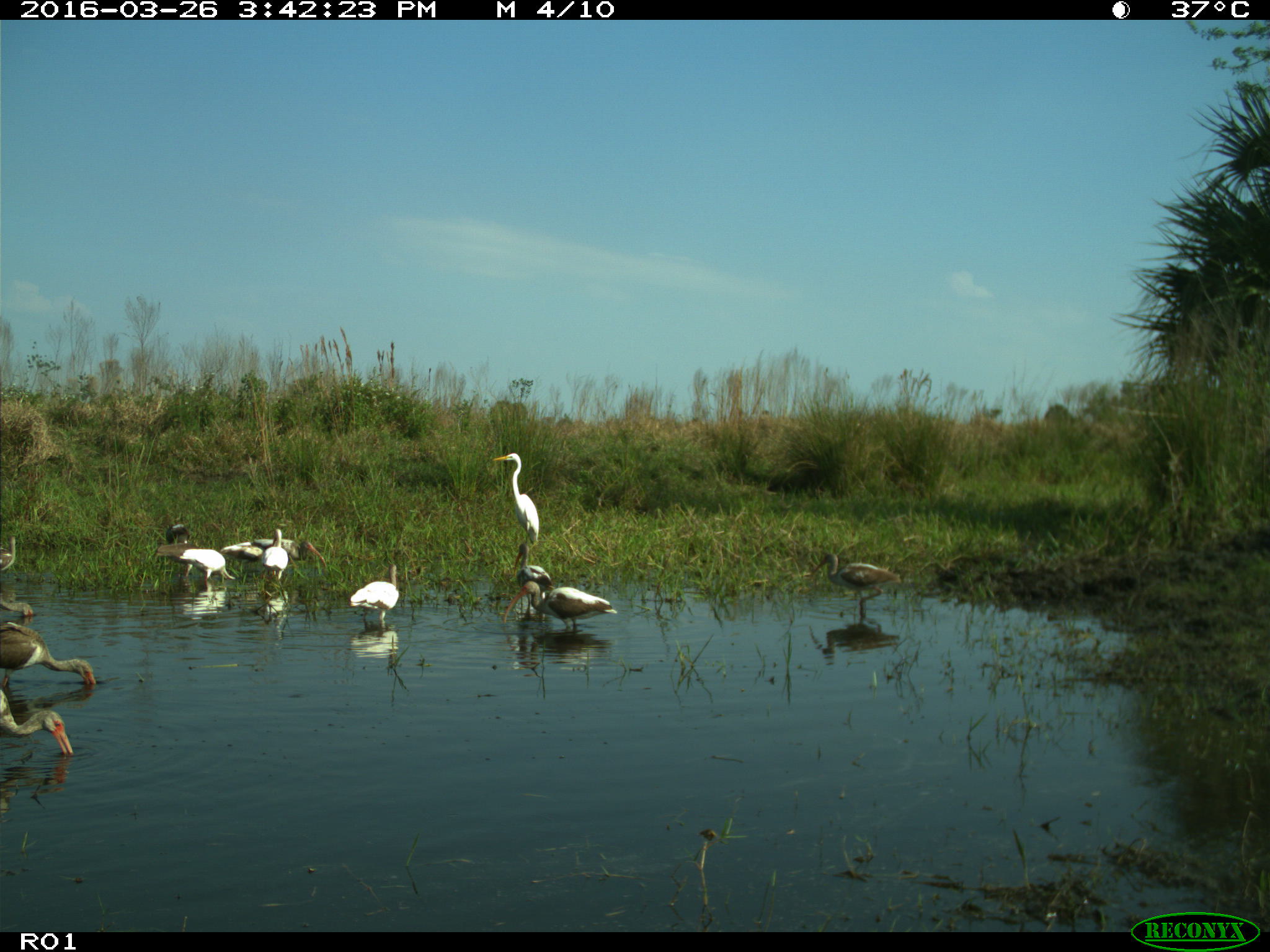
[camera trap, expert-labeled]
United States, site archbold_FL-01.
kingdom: Animalia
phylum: Chordata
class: Aves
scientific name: Aves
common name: birds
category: unidentified bird